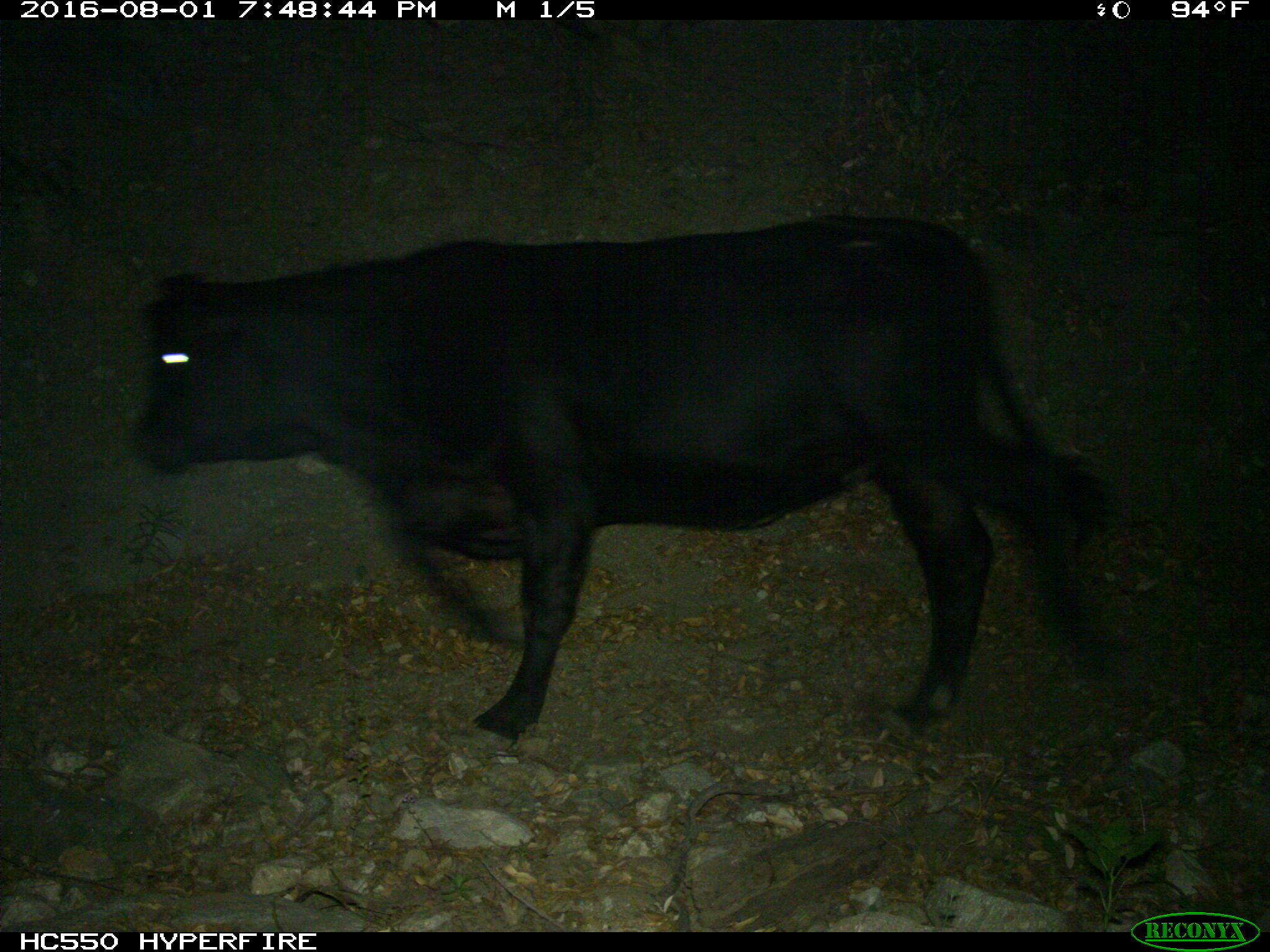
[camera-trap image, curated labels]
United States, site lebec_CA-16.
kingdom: Animalia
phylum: Chordata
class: Mammalia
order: Artiodactyla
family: Bovidae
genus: Bos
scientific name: Bos taurus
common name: domestic cow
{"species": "Bos taurus (domestic cow)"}